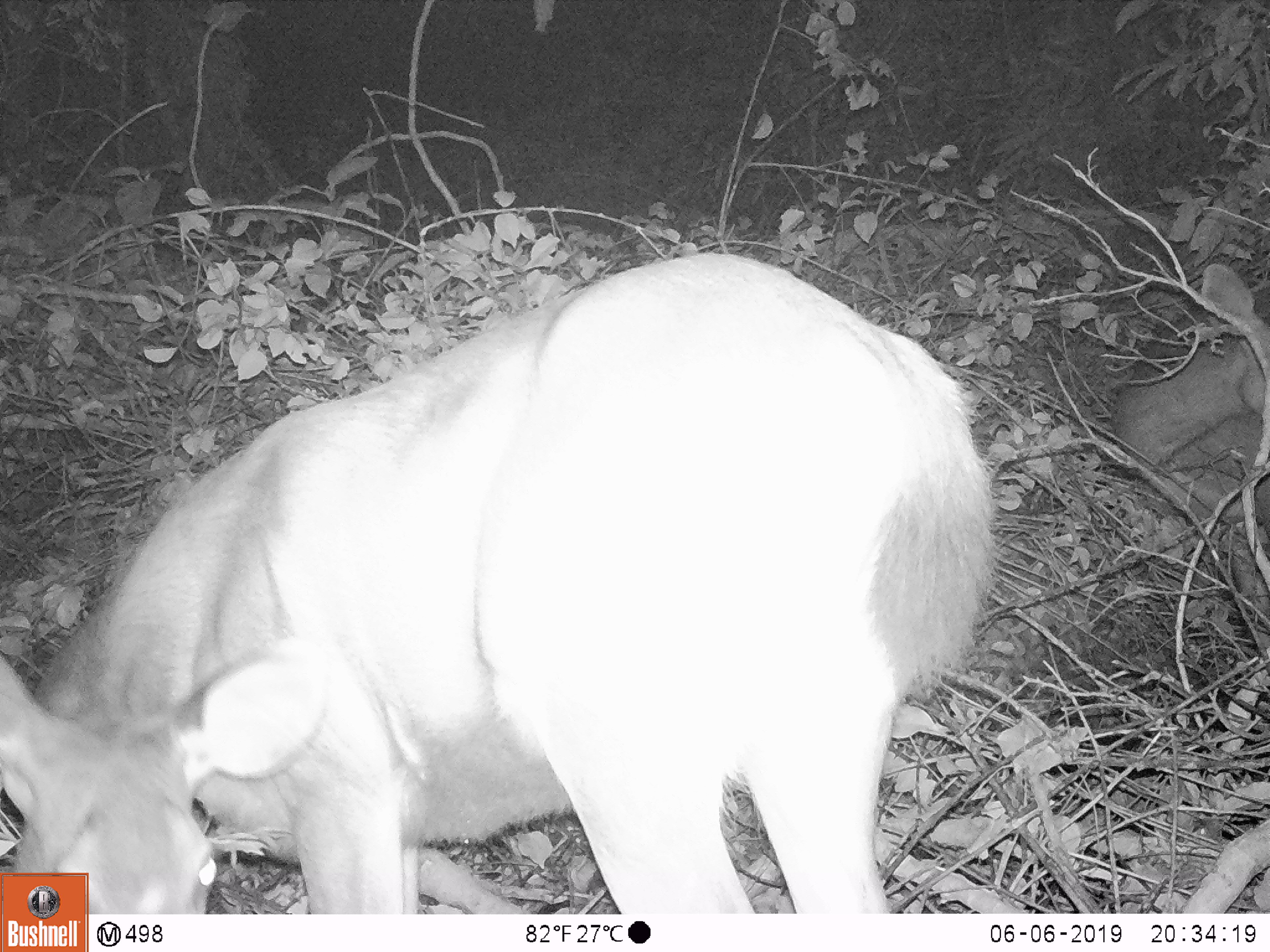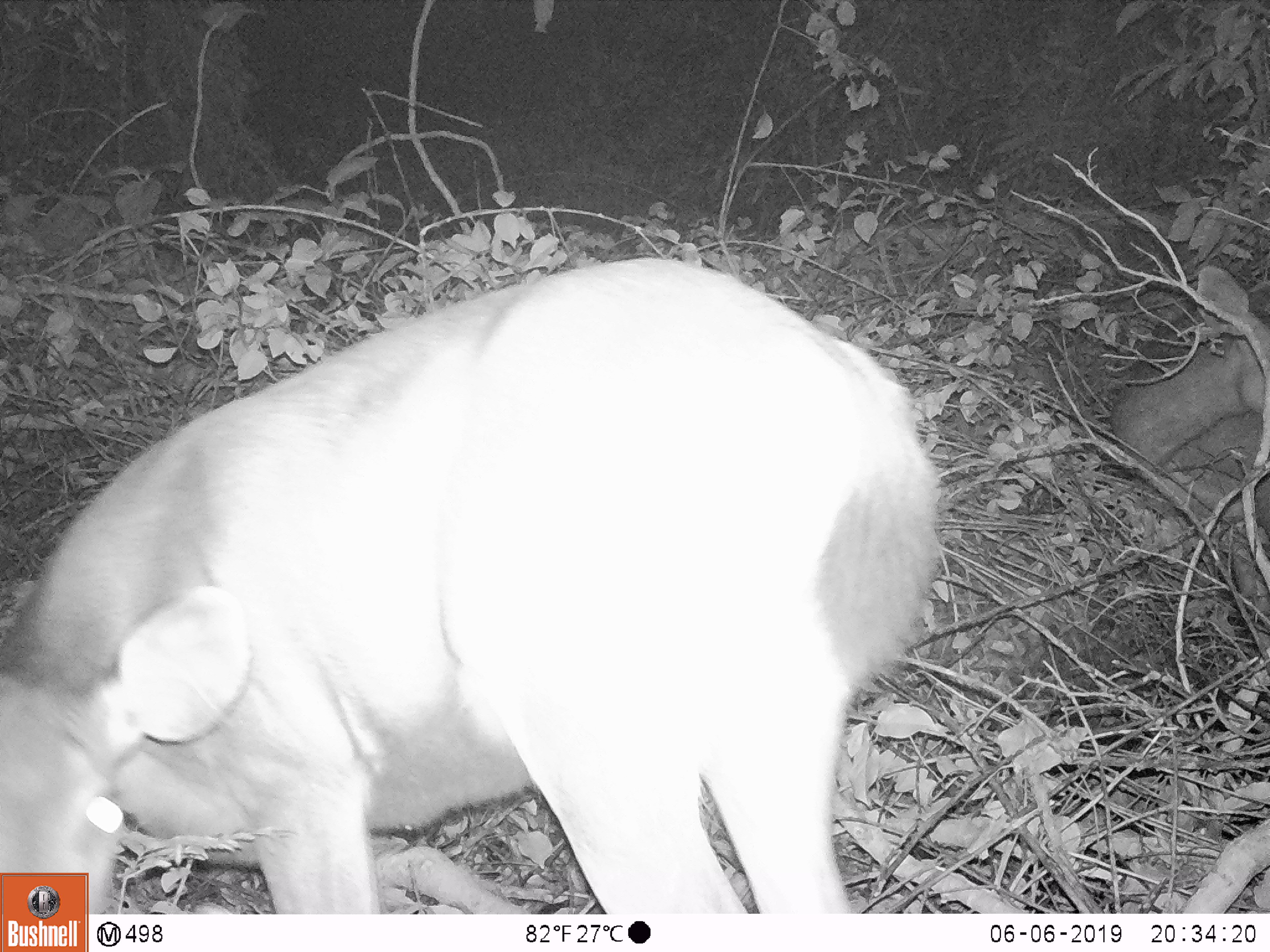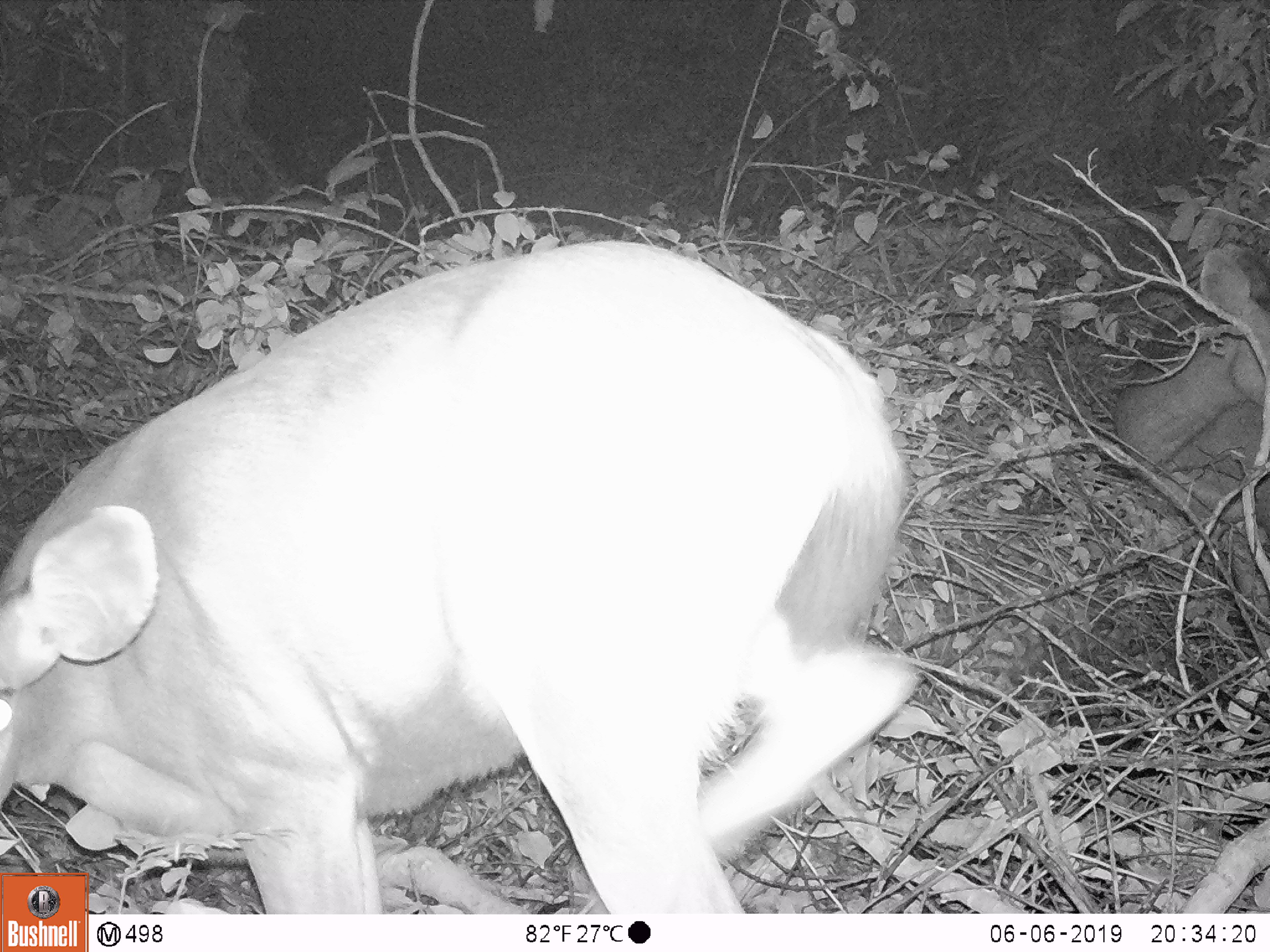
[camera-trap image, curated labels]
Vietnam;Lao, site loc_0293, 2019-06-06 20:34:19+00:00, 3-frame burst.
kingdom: Animalia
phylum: Chordata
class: Mammalia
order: Artiodactyla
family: Cervidae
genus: Rusa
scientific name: Rusa unicolor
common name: sambar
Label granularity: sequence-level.